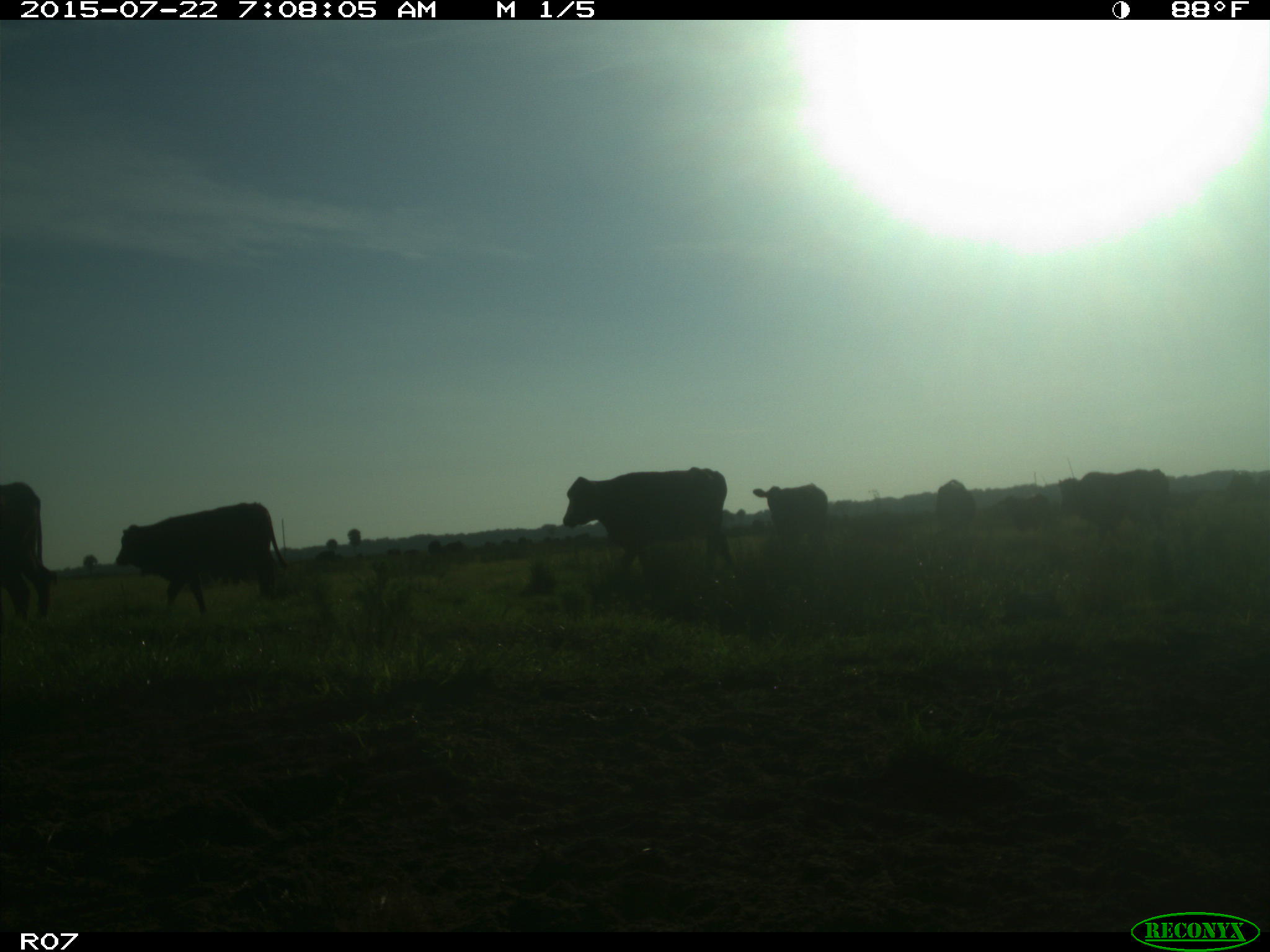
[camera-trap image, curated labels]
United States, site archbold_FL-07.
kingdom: Animalia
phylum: Chordata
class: Mammalia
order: Artiodactyla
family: Cervidae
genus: Odocoileus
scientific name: Odocoileus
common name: deer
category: unidentified deer